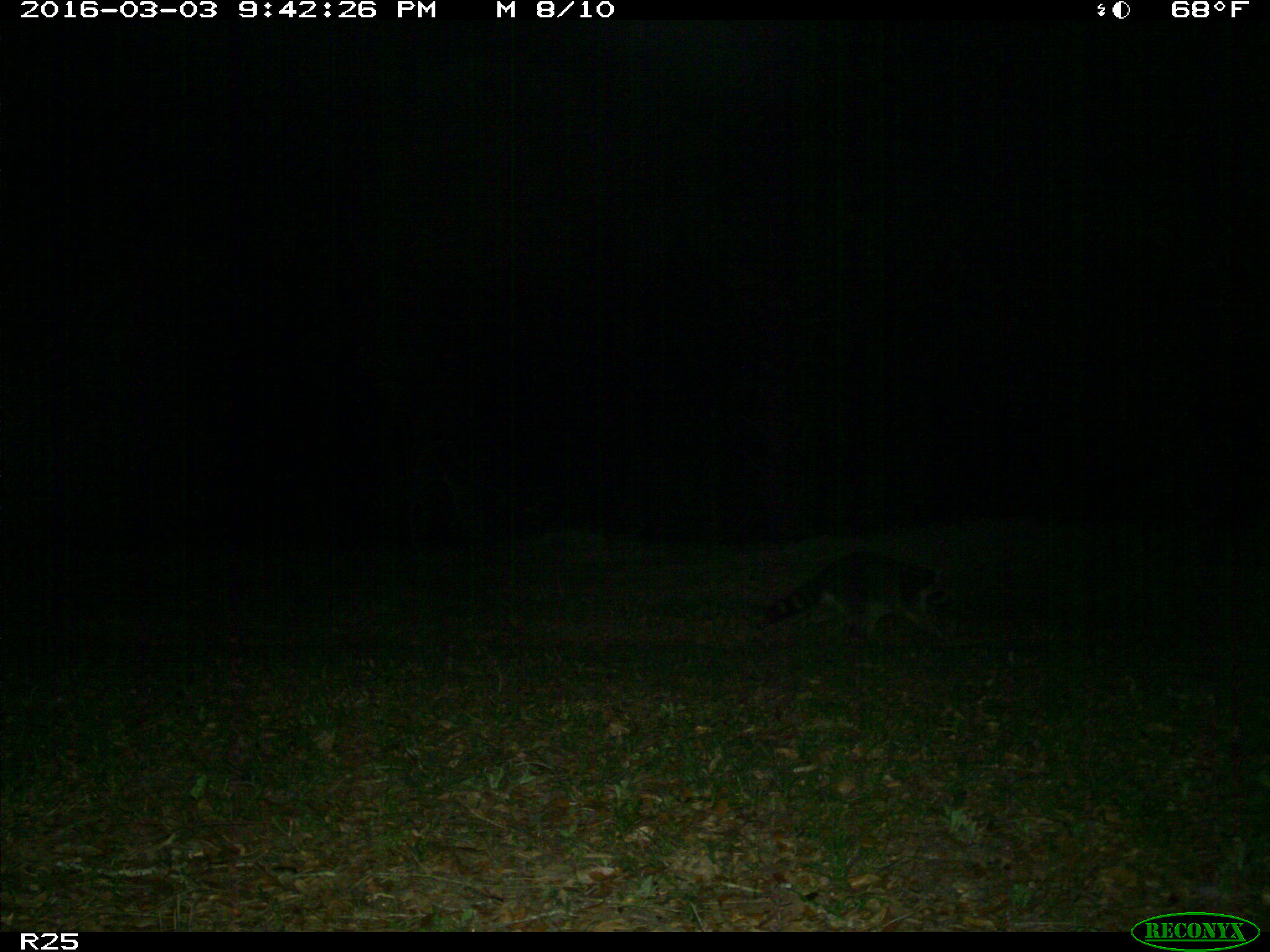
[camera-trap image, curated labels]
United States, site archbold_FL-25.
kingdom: Animalia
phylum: Chordata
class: Mammalia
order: Carnivora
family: Procyonidae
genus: Procyon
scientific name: Procyon lotor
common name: common raccoon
Procyon lotor (common raccoon).